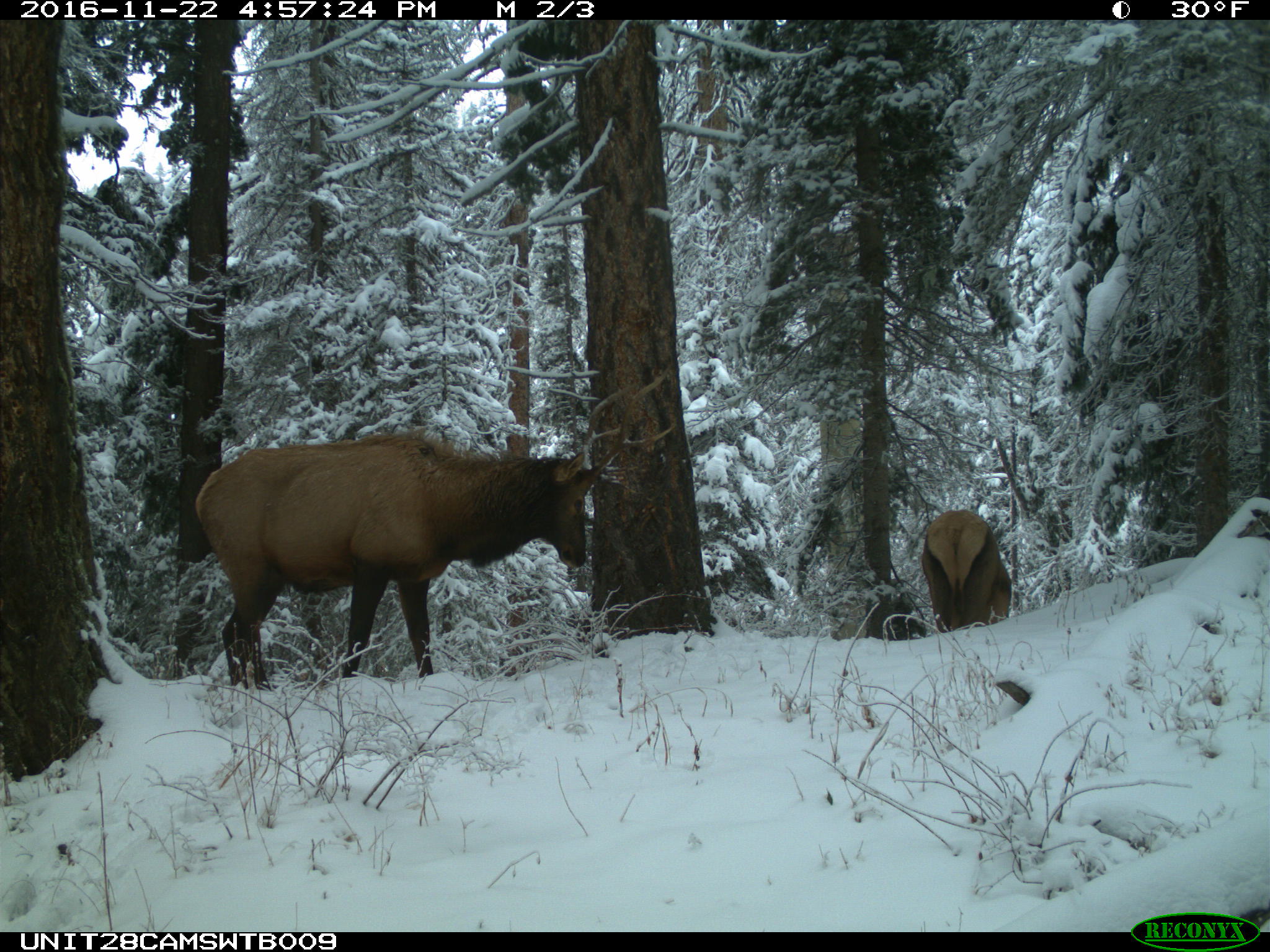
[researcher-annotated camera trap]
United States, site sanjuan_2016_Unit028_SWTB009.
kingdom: Animalia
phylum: Chordata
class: Mammalia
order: Artiodactyla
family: Cervidae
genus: Cervus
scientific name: Cervus elaphus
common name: red deer